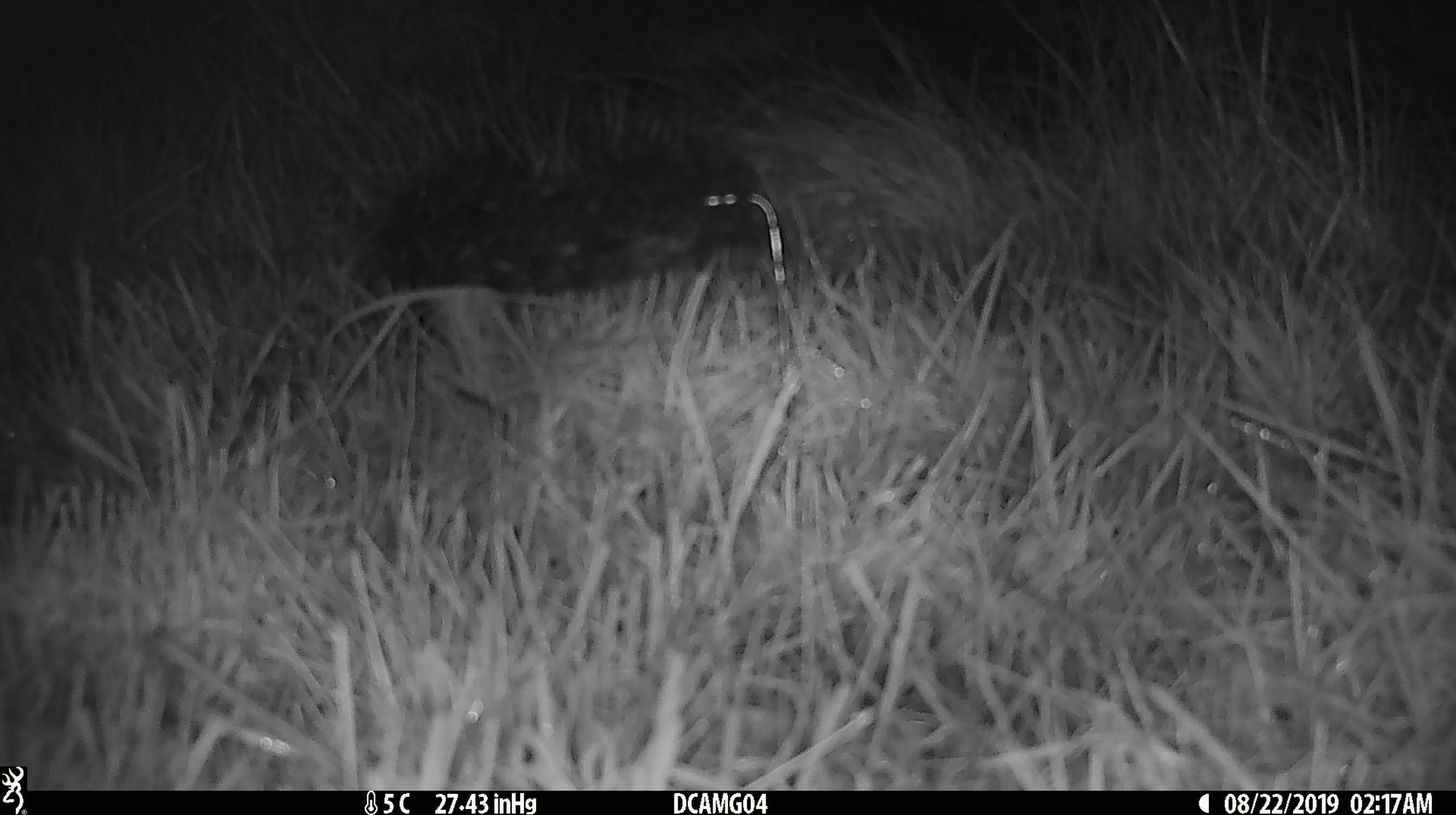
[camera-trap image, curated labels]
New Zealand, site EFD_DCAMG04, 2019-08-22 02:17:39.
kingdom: Animalia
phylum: Chordata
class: Mammalia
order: Rodentia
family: Muridae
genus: Mus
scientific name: Mus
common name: mouse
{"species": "mouse (Mus)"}